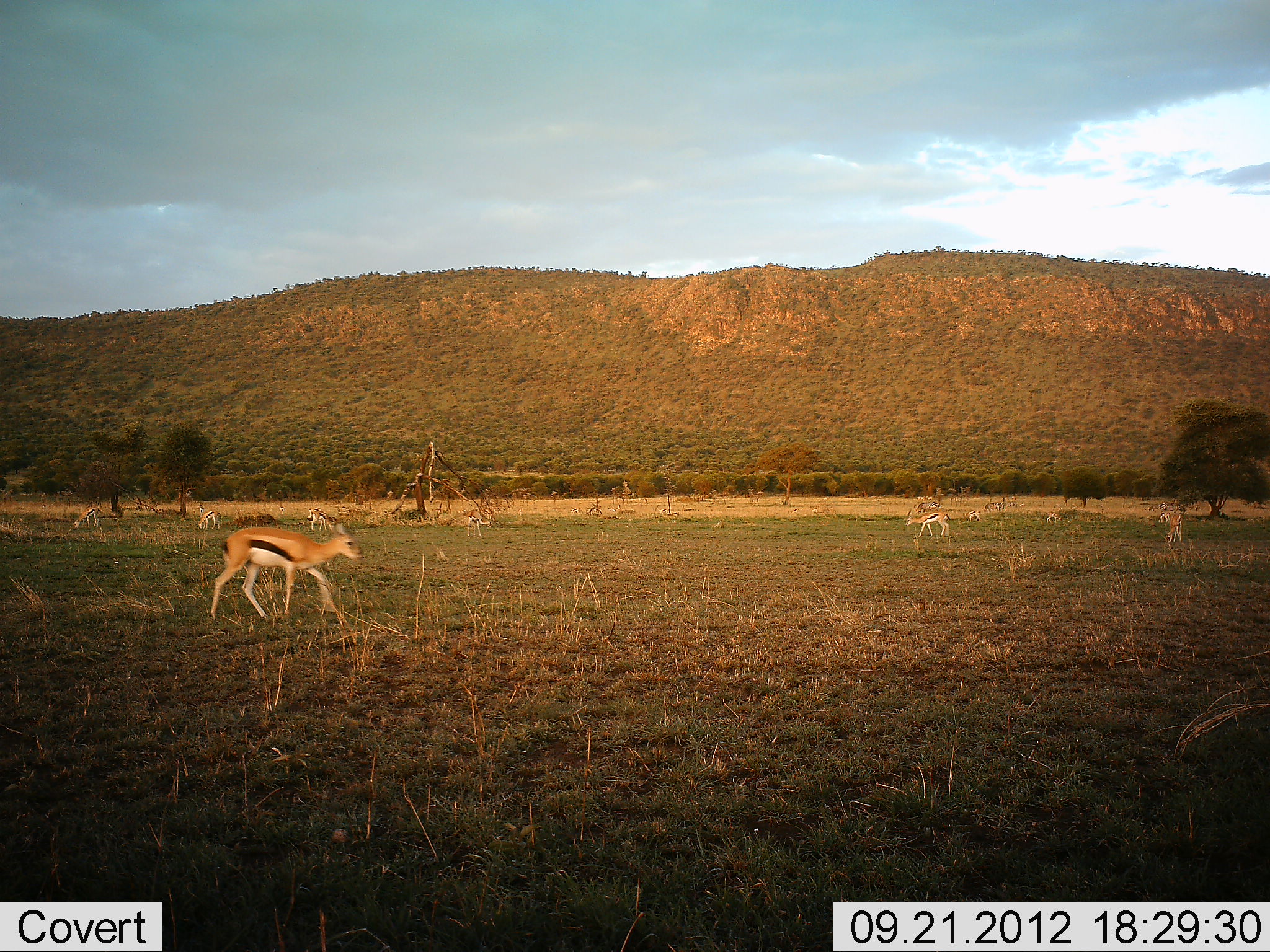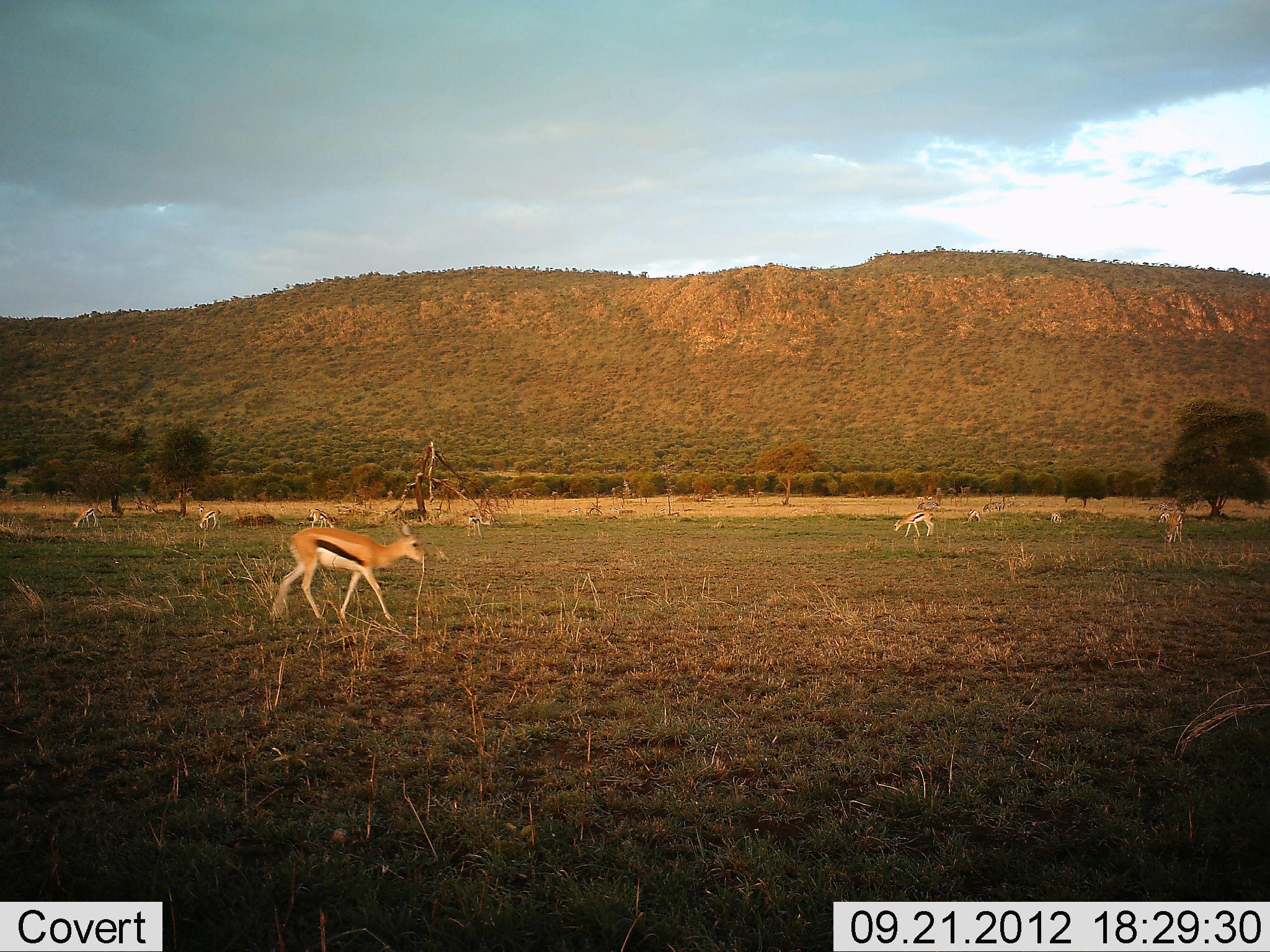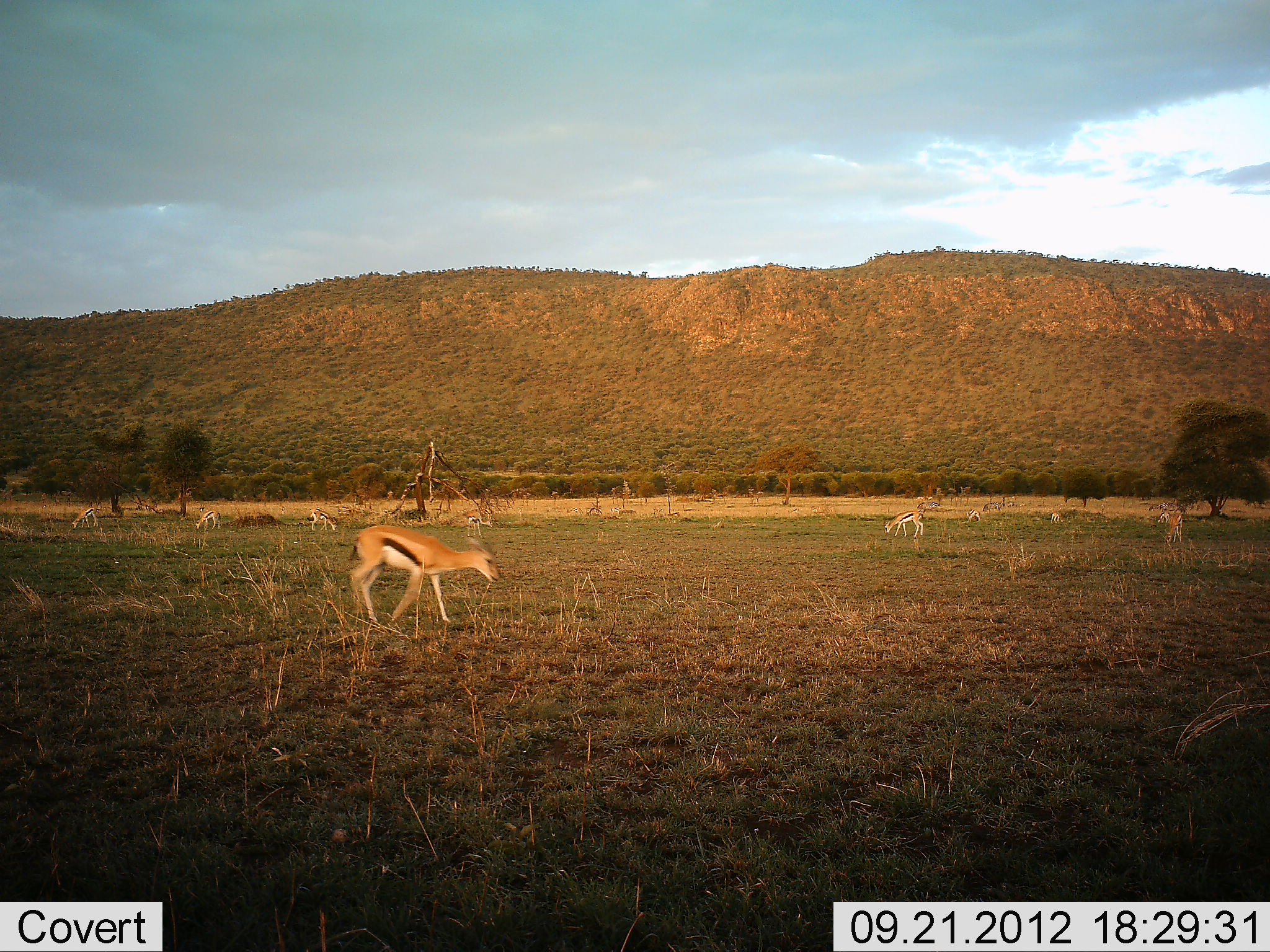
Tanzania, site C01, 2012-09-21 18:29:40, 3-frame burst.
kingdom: Animalia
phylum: Chordata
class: Mammalia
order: Artiodactyla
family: Bovidae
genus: Eudorcas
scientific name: Eudorcas thomsonii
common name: thomson's gazelle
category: gazellethomsons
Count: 9.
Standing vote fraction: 70%.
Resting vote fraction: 10%.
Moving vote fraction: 70%.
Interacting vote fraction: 0%.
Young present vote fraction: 10%.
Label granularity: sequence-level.